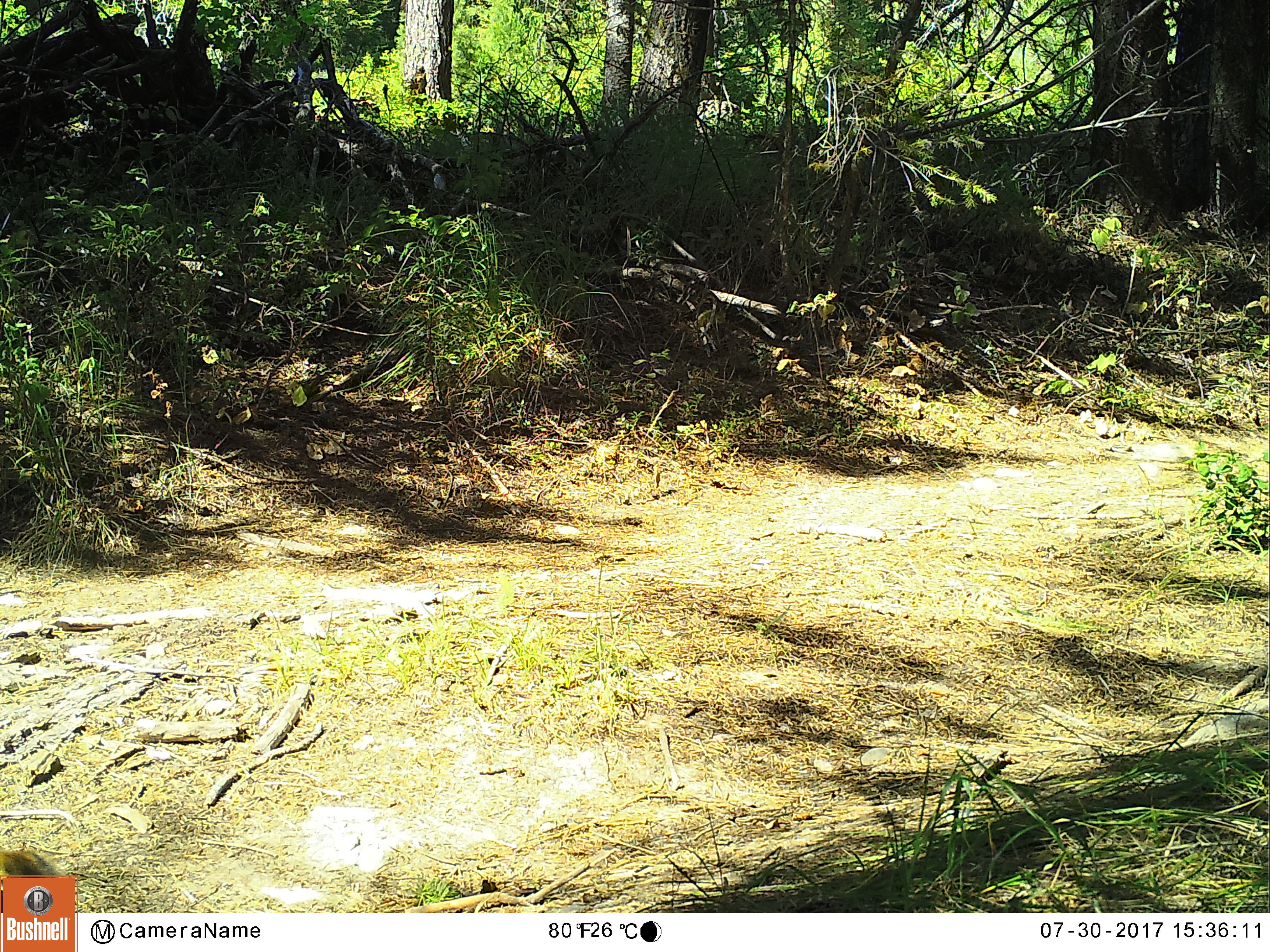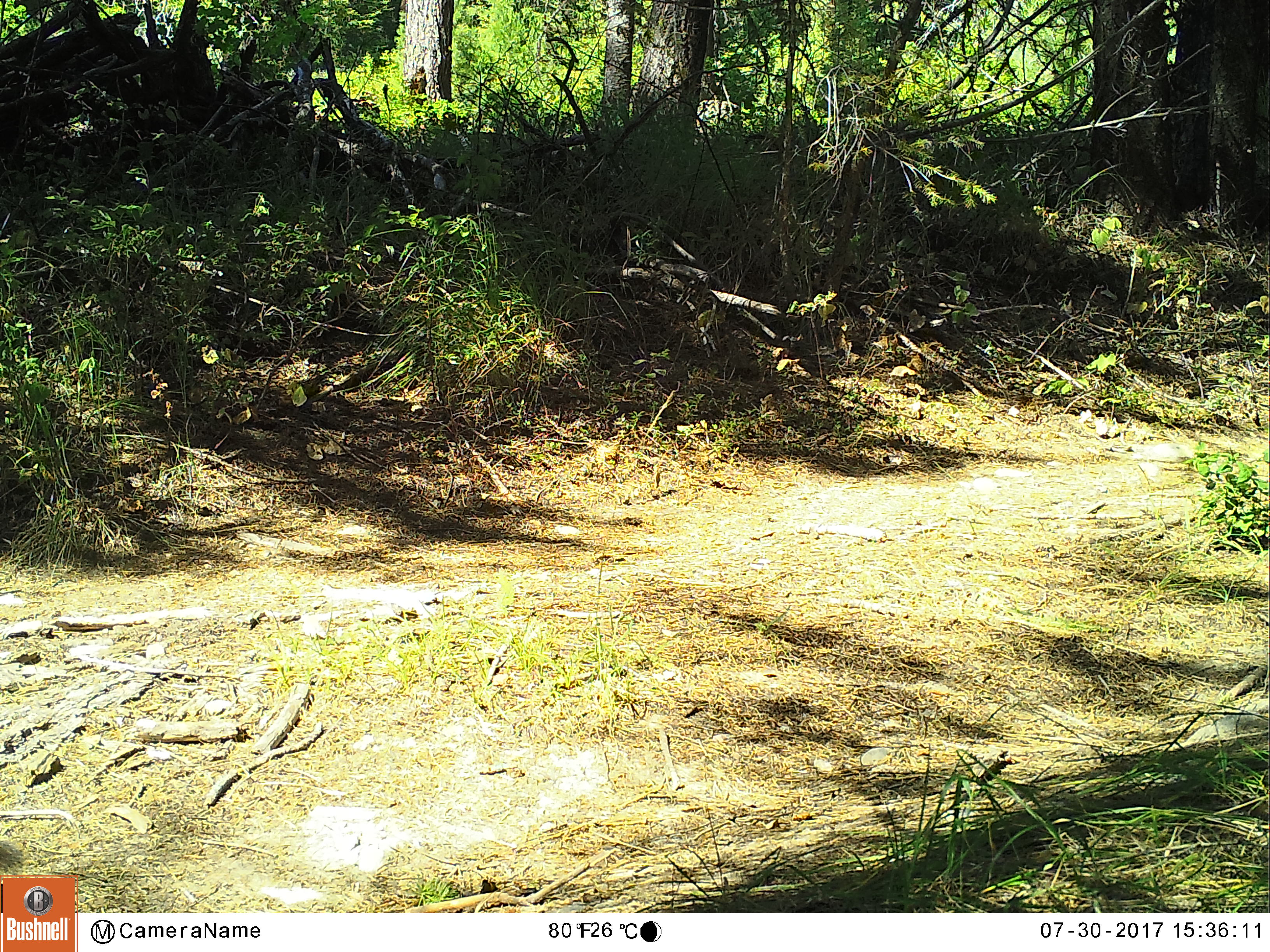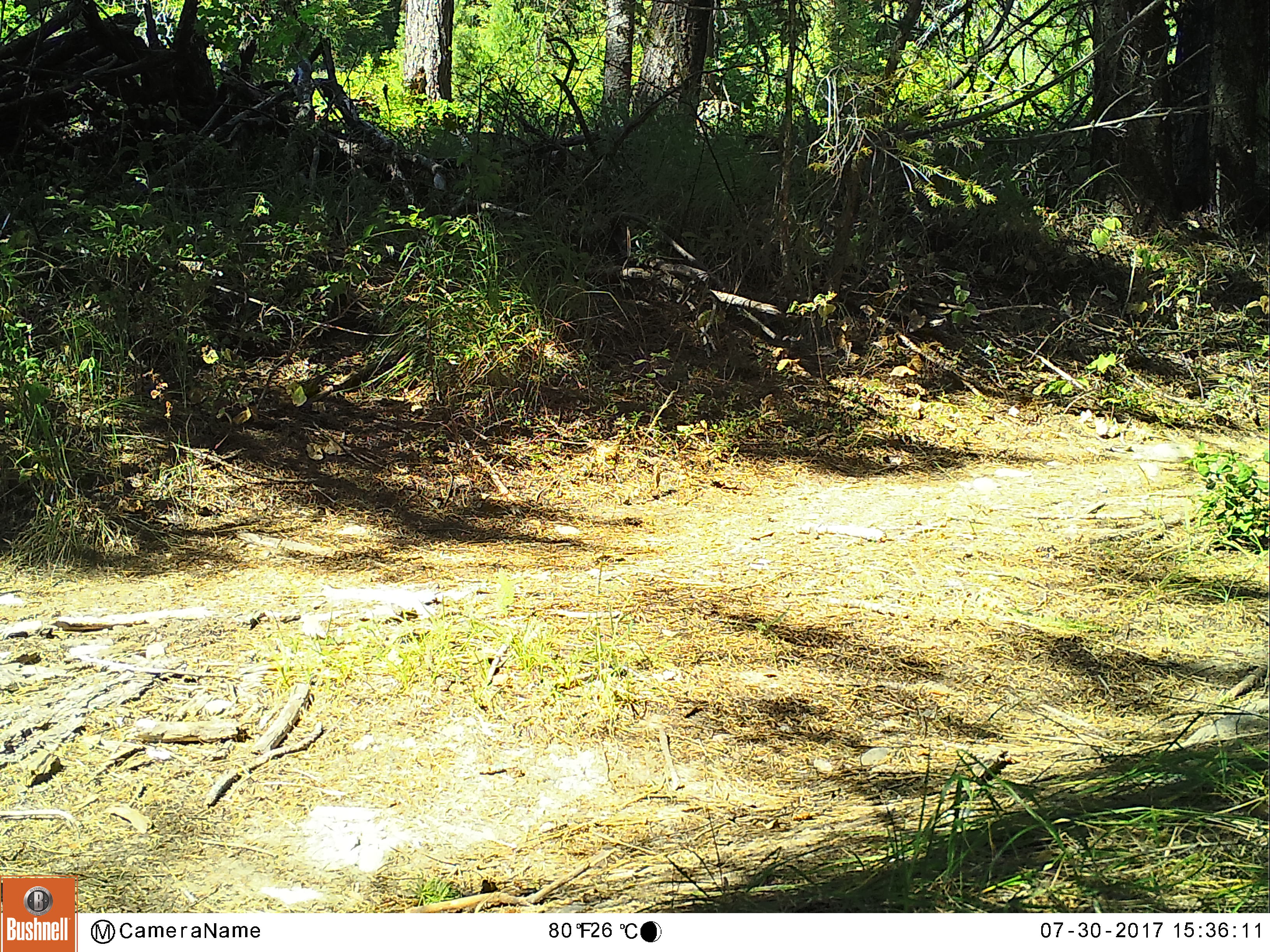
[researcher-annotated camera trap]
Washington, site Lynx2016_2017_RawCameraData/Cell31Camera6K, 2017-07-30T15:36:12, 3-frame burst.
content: unidentified animal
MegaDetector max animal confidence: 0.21